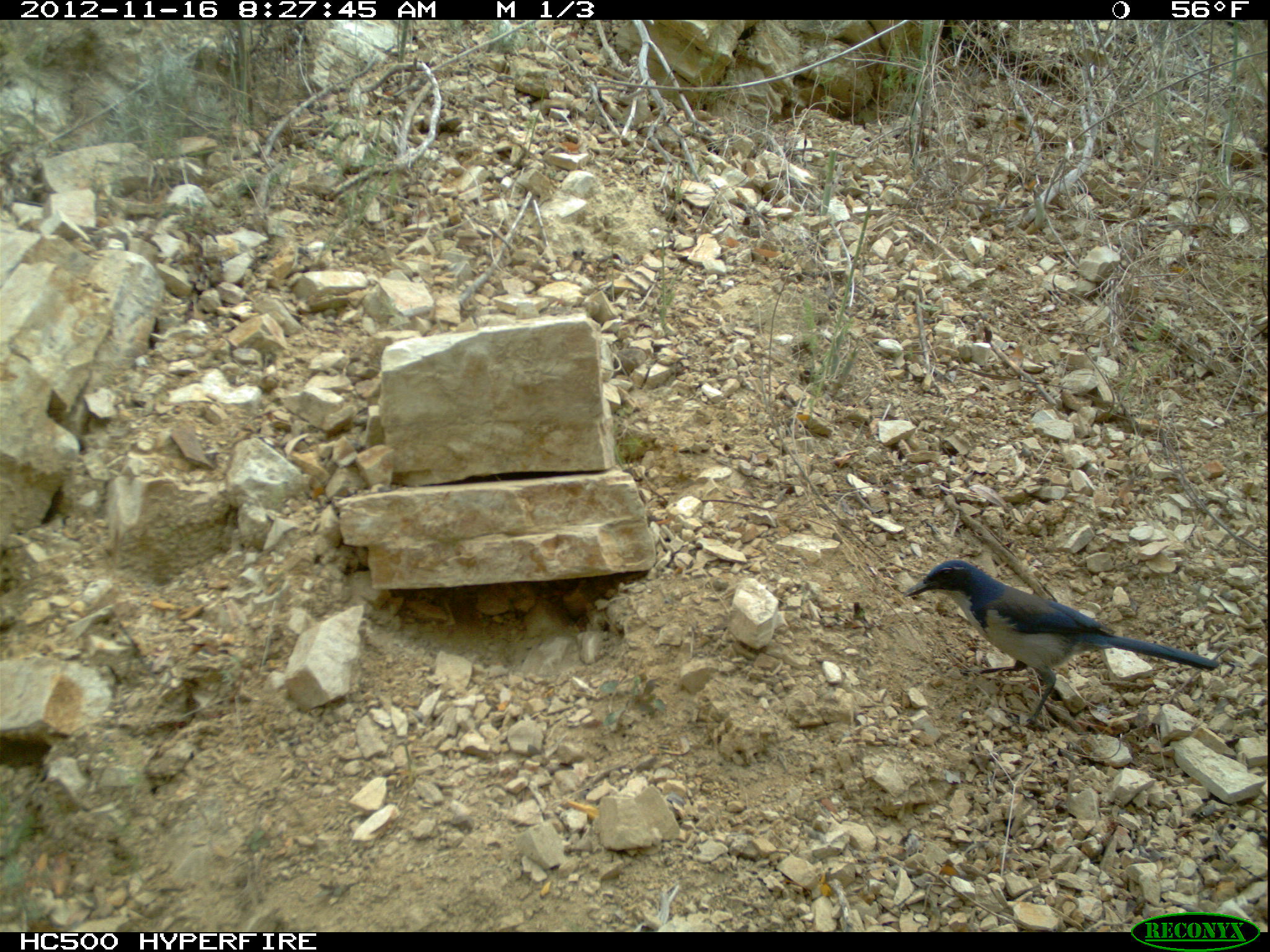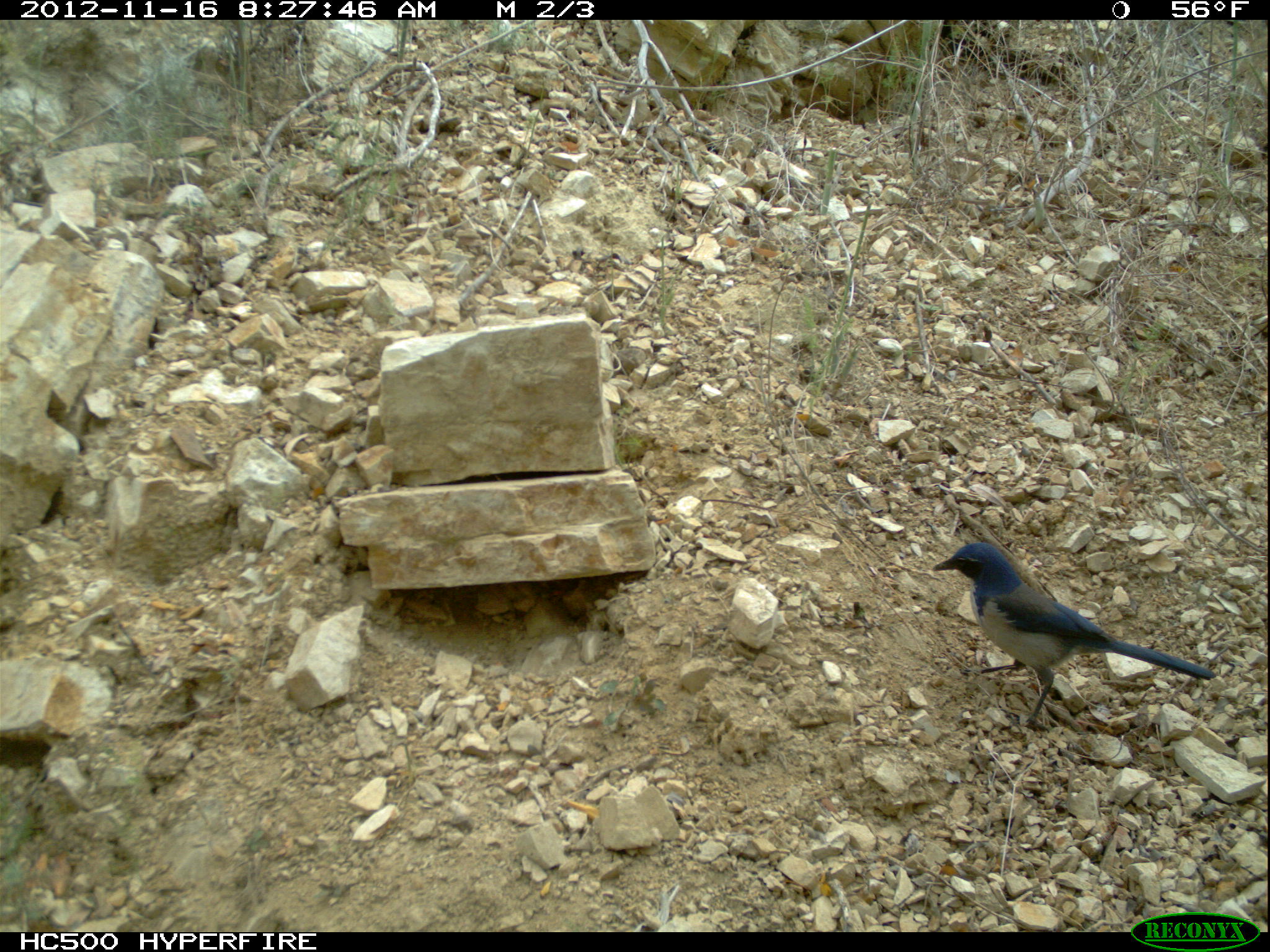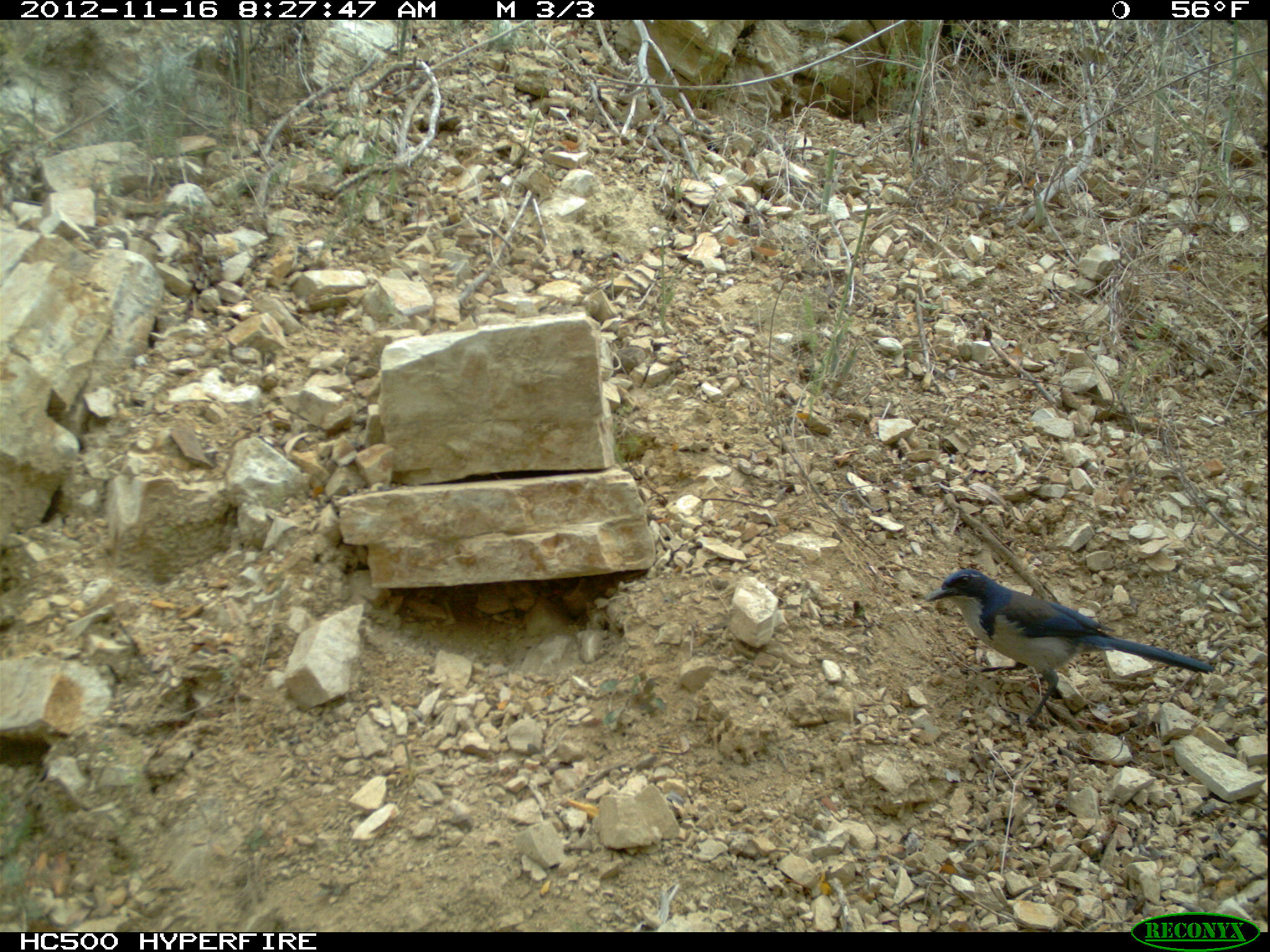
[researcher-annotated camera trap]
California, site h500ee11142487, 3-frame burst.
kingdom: Animalia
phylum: Chordata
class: Aves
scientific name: Aves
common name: bird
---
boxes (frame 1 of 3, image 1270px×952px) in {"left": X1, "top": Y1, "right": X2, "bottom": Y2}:
bird: {"left": 902, "top": 560, "right": 1219, "bottom": 732}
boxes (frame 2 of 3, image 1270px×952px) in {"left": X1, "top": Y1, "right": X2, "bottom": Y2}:
bird: {"left": 931, "top": 540, "right": 1216, "bottom": 732}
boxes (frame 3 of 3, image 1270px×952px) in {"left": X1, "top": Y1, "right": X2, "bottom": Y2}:
bird: {"left": 923, "top": 568, "right": 1215, "bottom": 726}